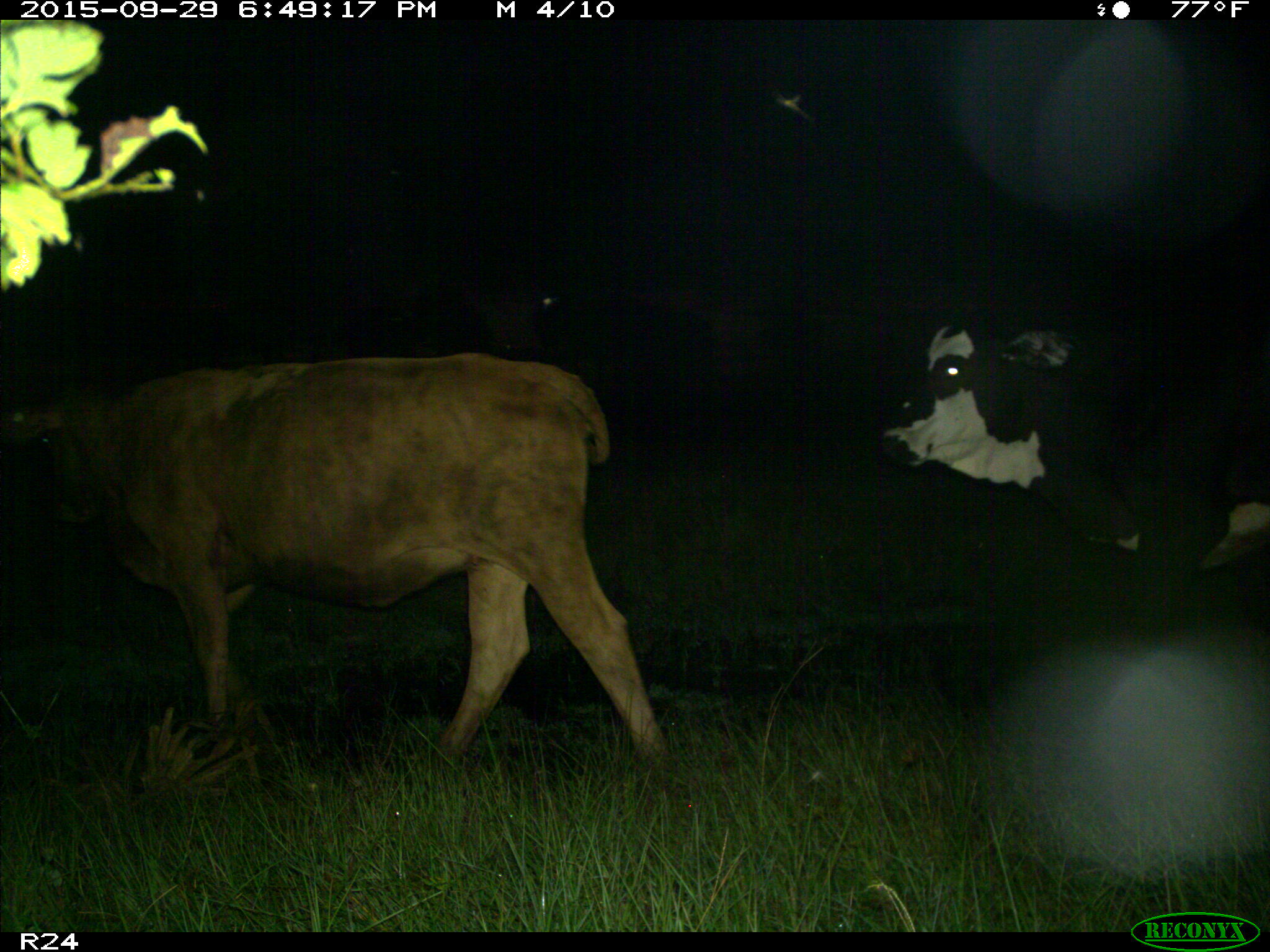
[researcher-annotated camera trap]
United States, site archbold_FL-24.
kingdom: Animalia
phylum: Chordata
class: Mammalia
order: Artiodactyla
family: Bovidae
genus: Bos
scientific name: Bos taurus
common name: domestic cow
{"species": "Bos taurus (domestic cow)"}